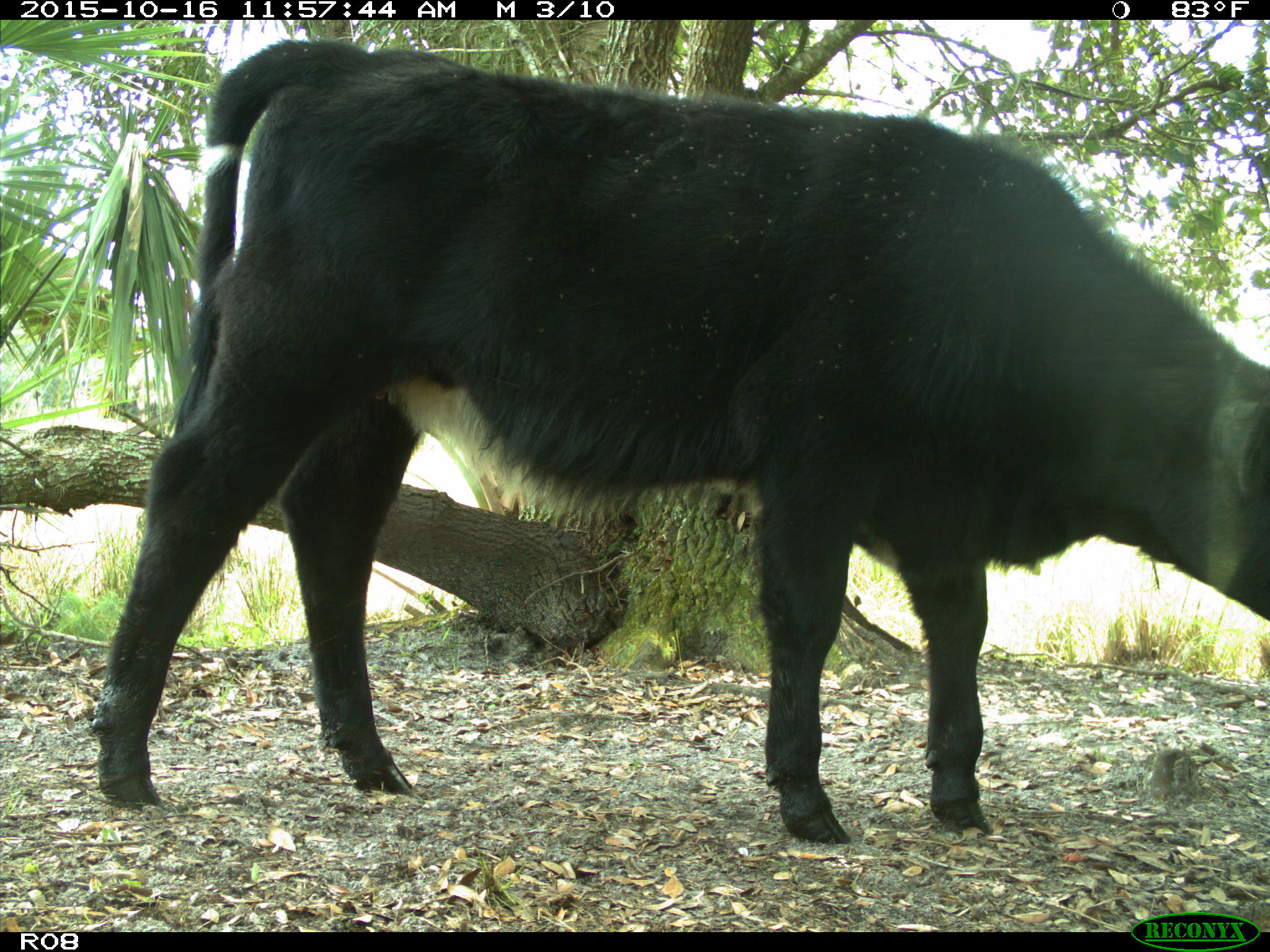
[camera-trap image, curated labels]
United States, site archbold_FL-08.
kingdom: Animalia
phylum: Chordata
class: Mammalia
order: Artiodactyla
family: Bovidae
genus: Bos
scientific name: Bos taurus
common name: domestic cow